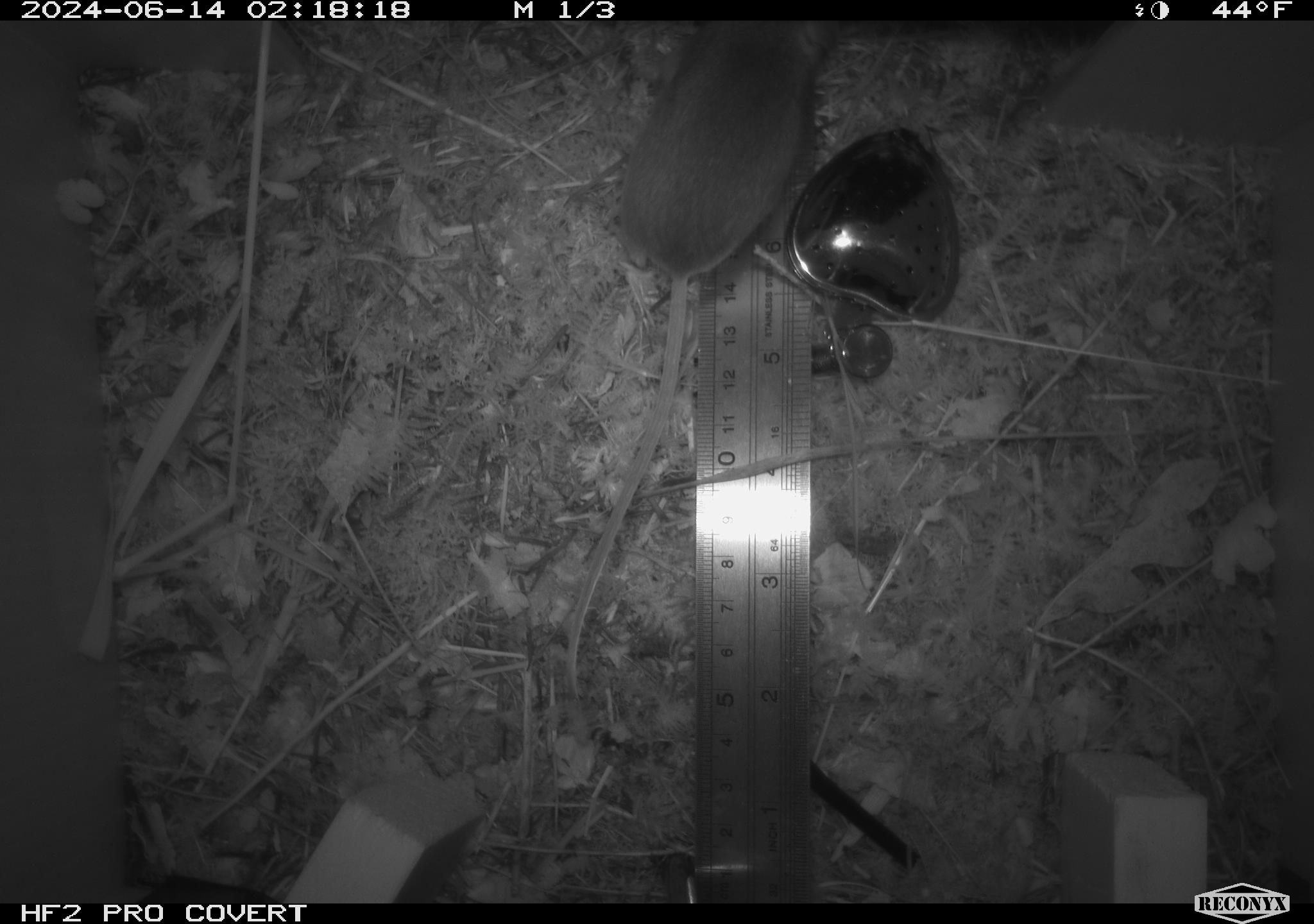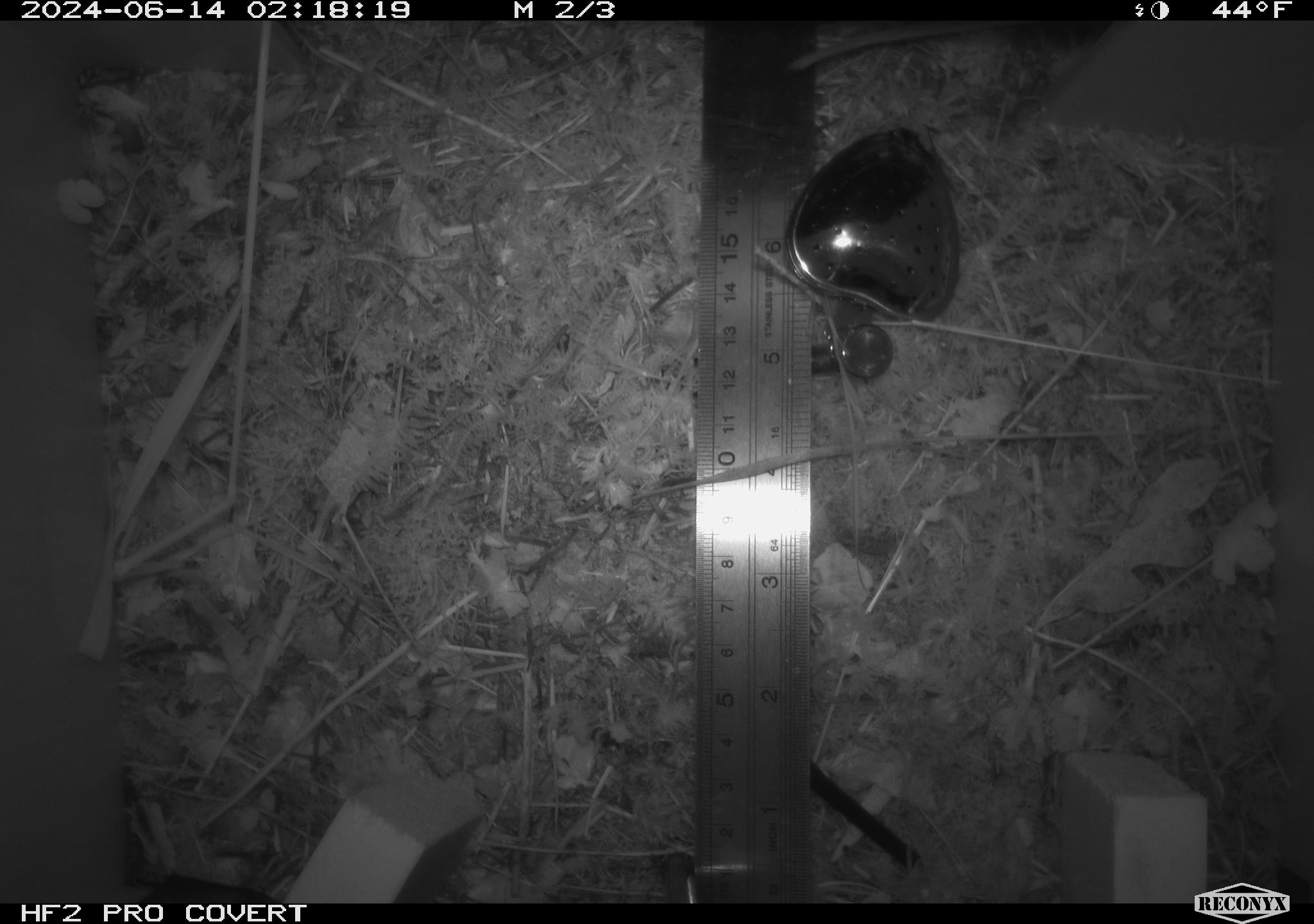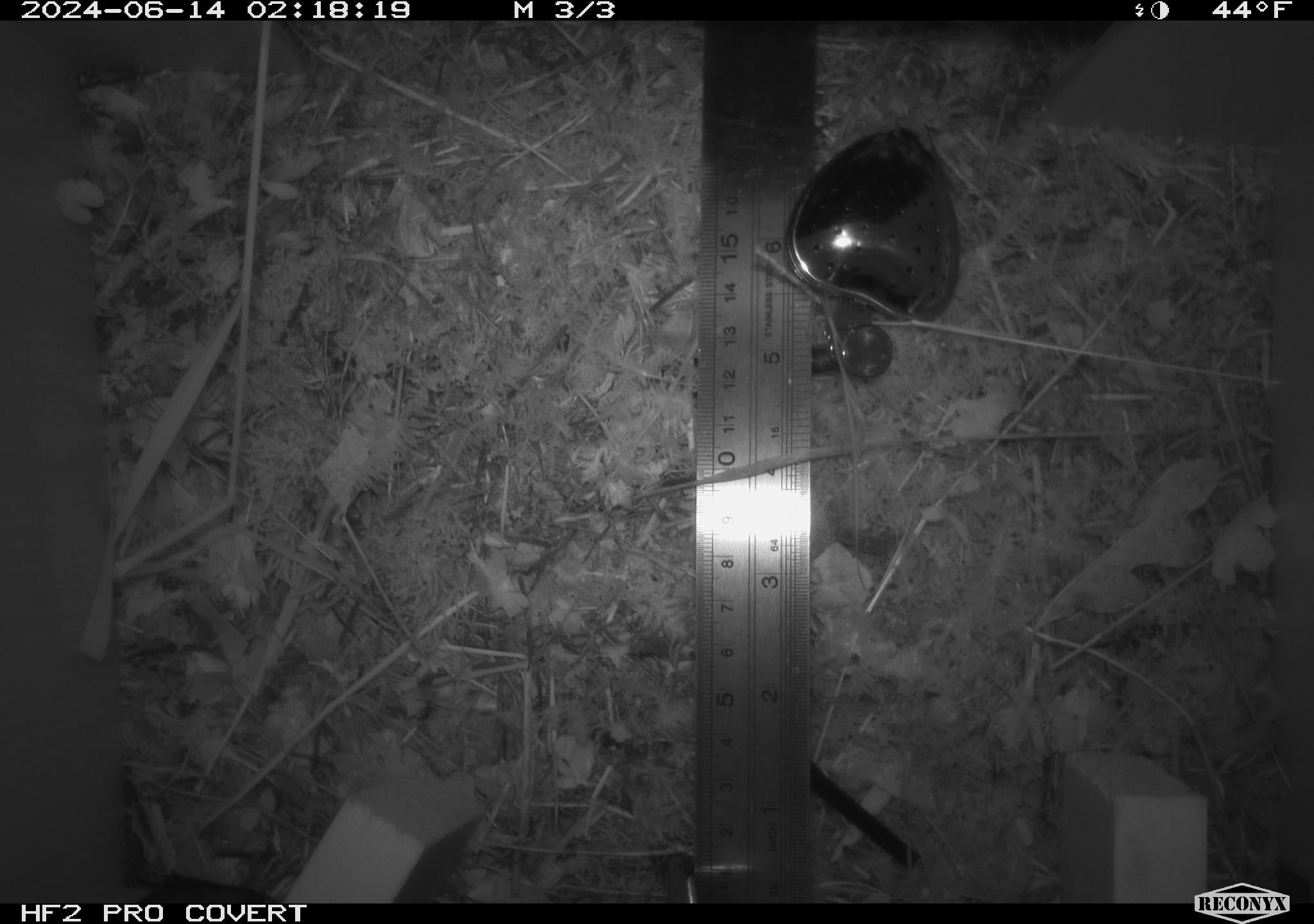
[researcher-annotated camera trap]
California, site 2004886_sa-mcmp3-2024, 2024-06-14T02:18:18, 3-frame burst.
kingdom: Animalia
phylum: Chordata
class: Mammalia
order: Rodentia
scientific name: Rodentia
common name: mouse species